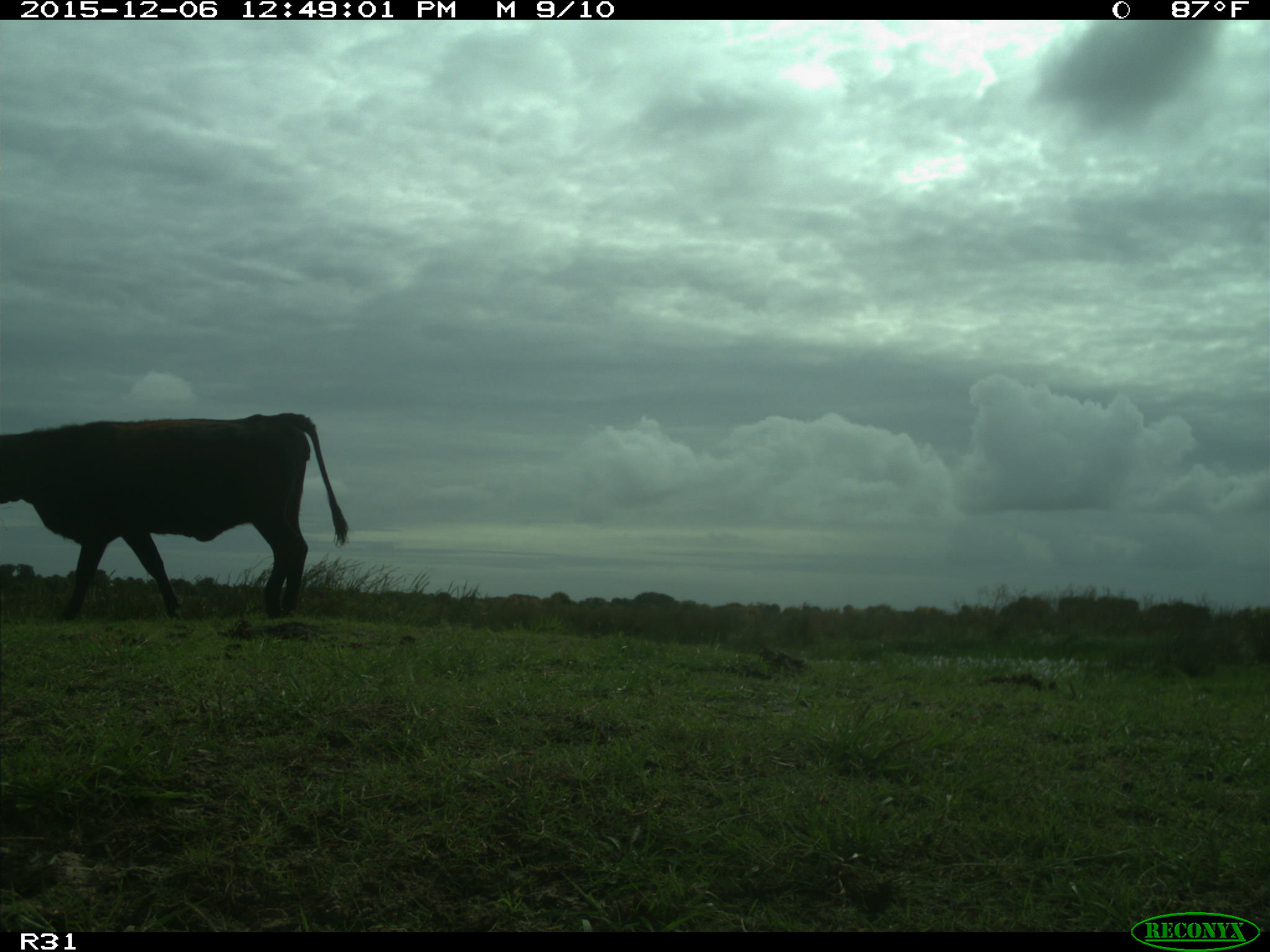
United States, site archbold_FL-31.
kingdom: Animalia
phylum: Chordata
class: Mammalia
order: Artiodactyla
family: Bovidae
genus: Bos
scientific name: Bos taurus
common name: domestic cow